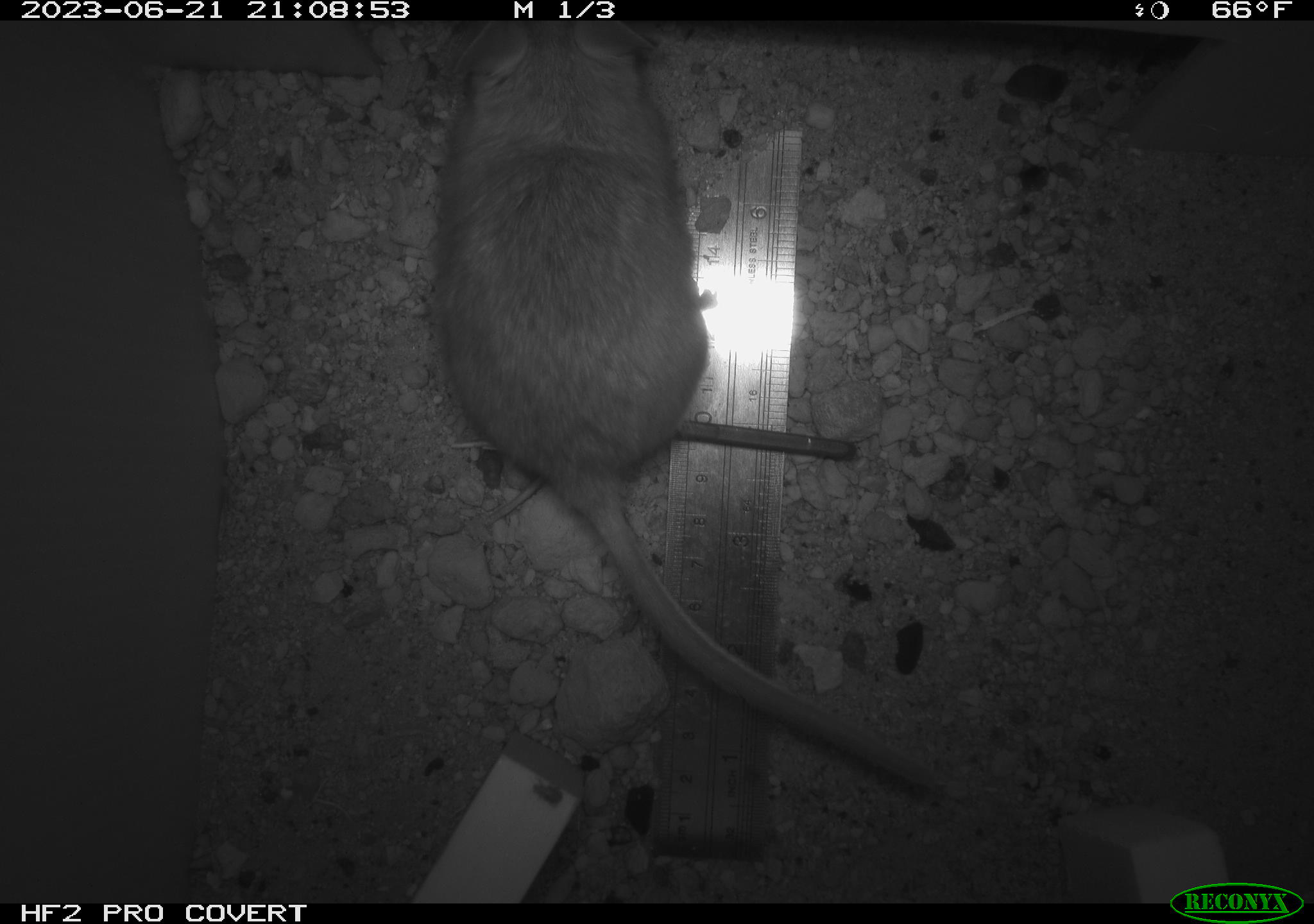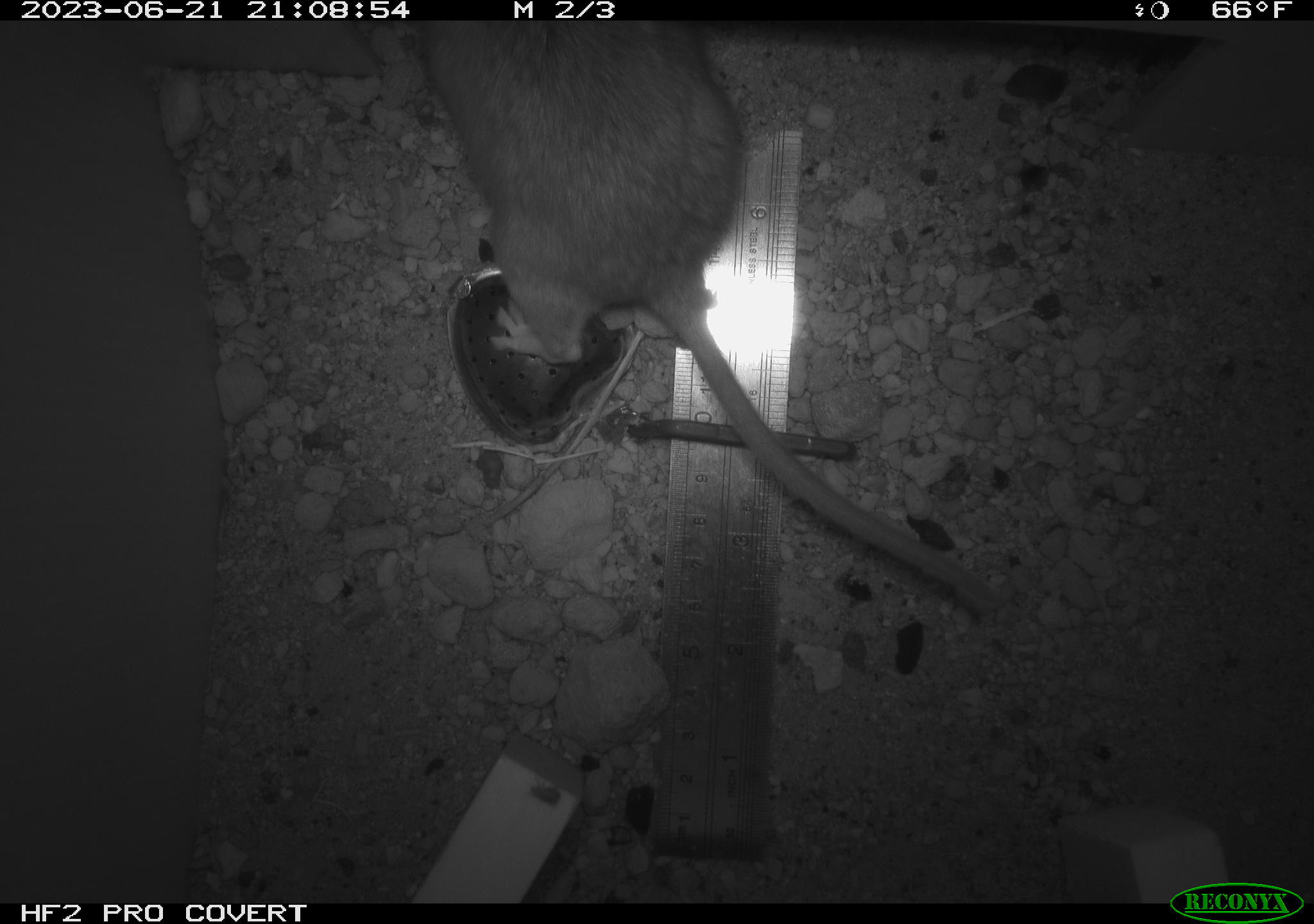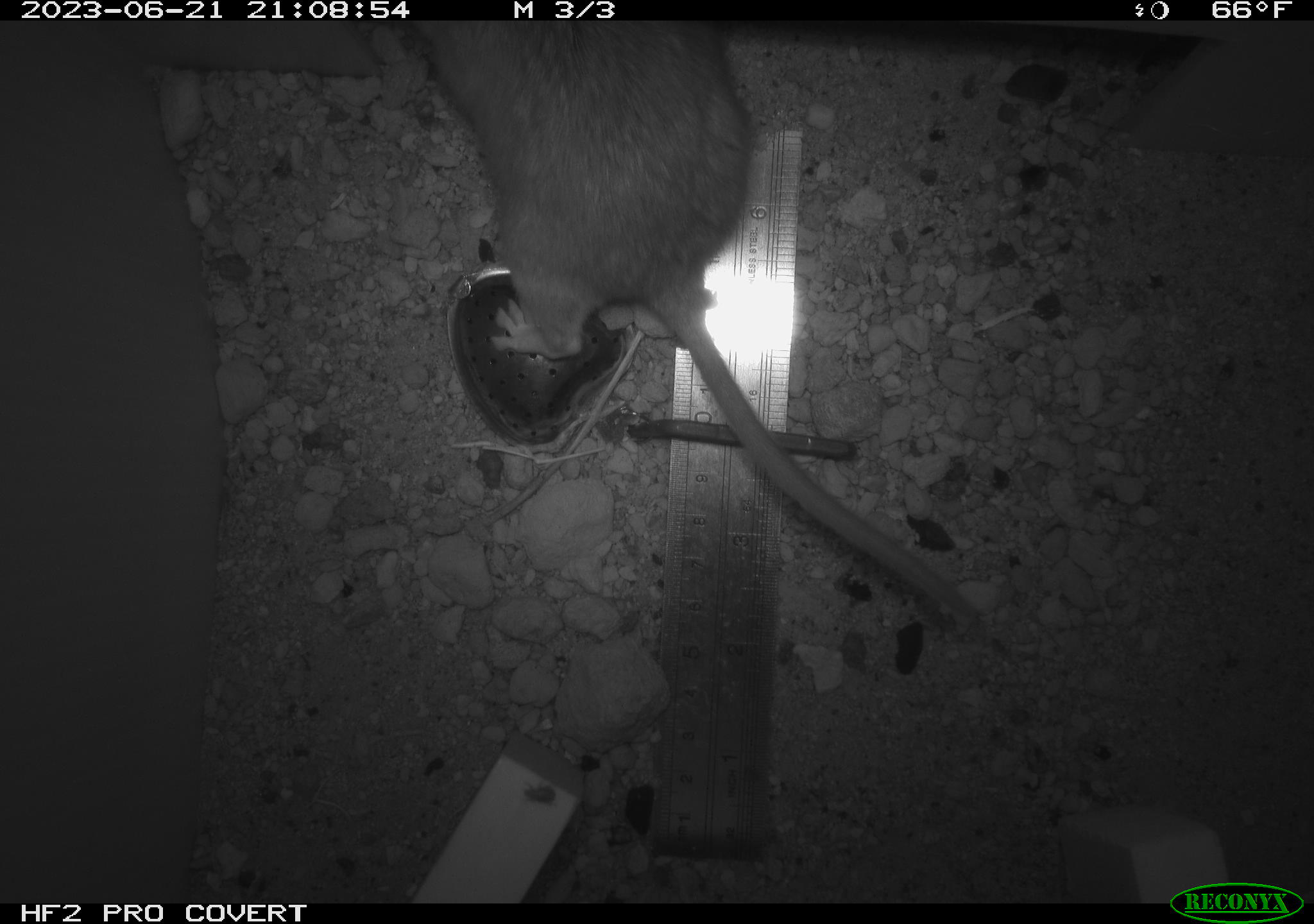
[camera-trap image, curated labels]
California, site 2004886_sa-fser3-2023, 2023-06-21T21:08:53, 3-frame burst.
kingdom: Animalia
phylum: Chordata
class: Mammalia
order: Rodentia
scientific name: Rodentia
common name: mouse species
Mouse species (Rodentia).